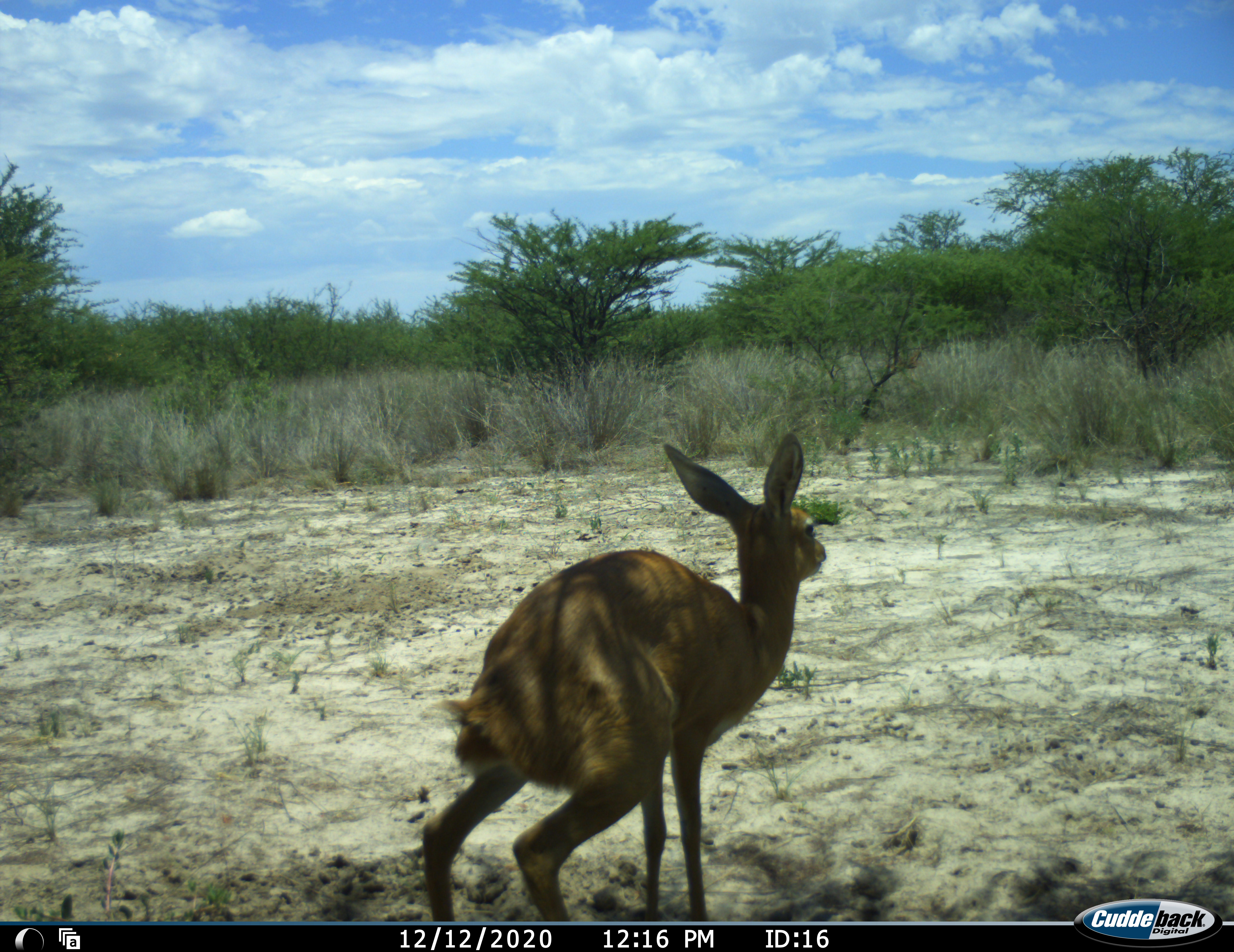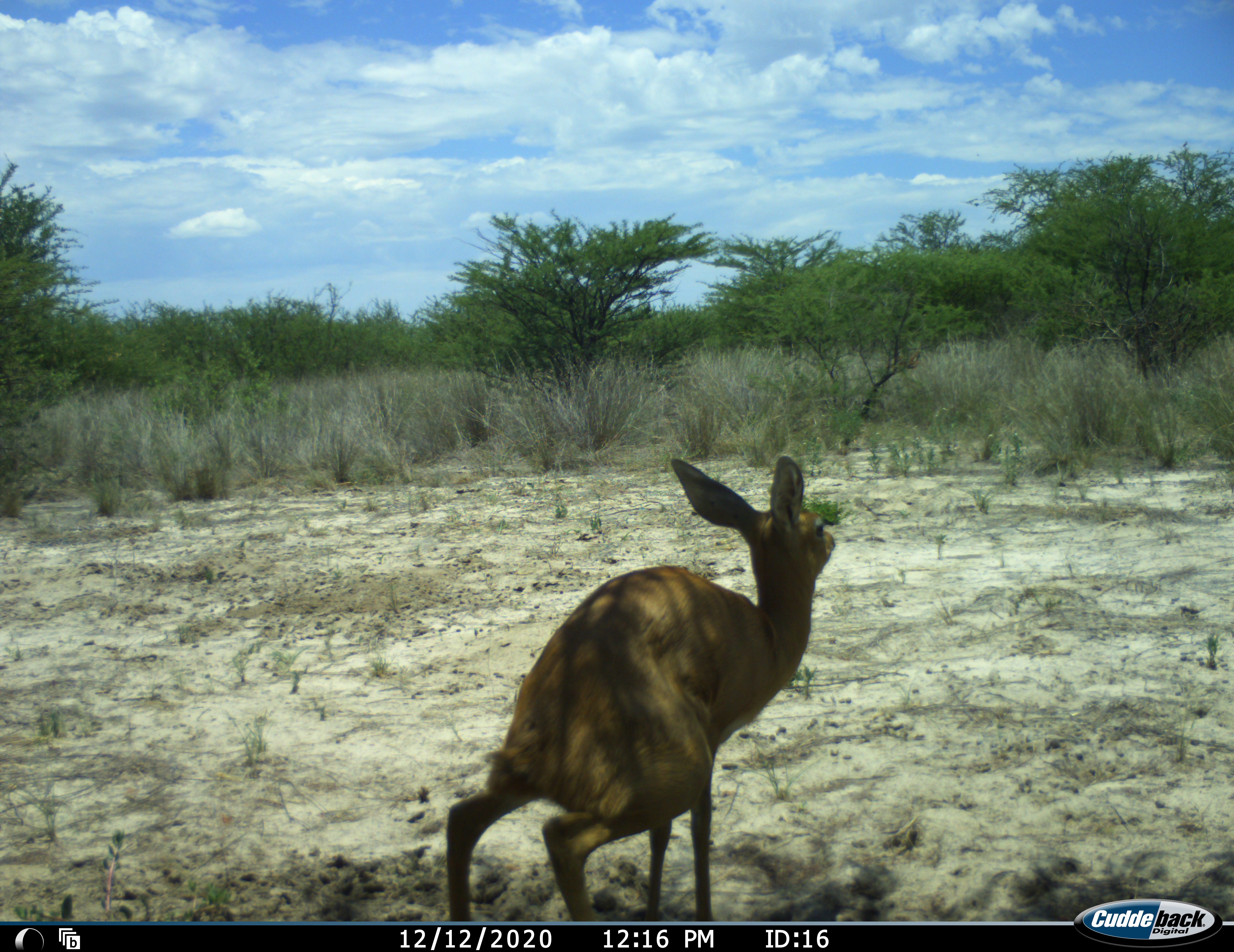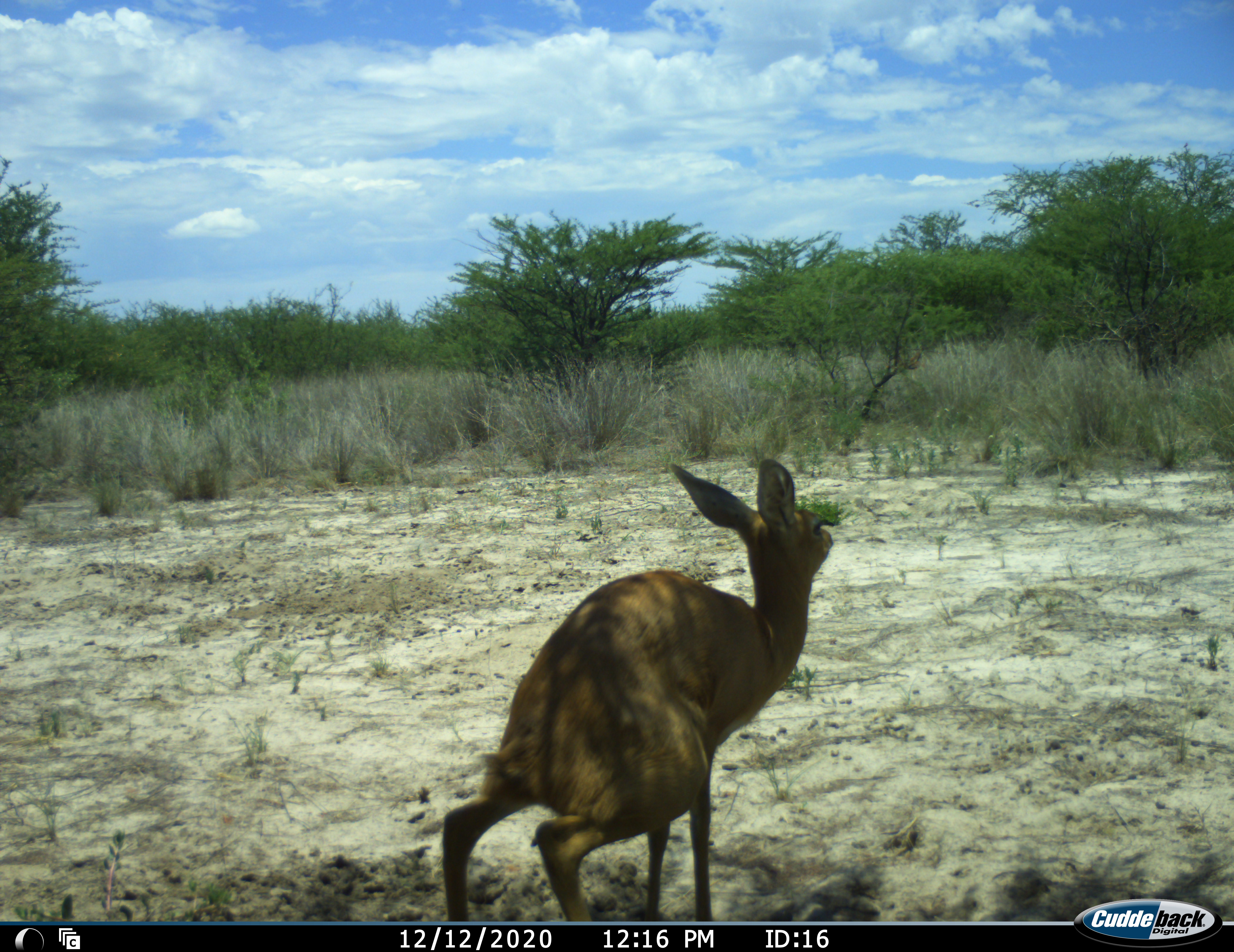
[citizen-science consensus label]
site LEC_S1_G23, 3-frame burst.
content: unidentified animal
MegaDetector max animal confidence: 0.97